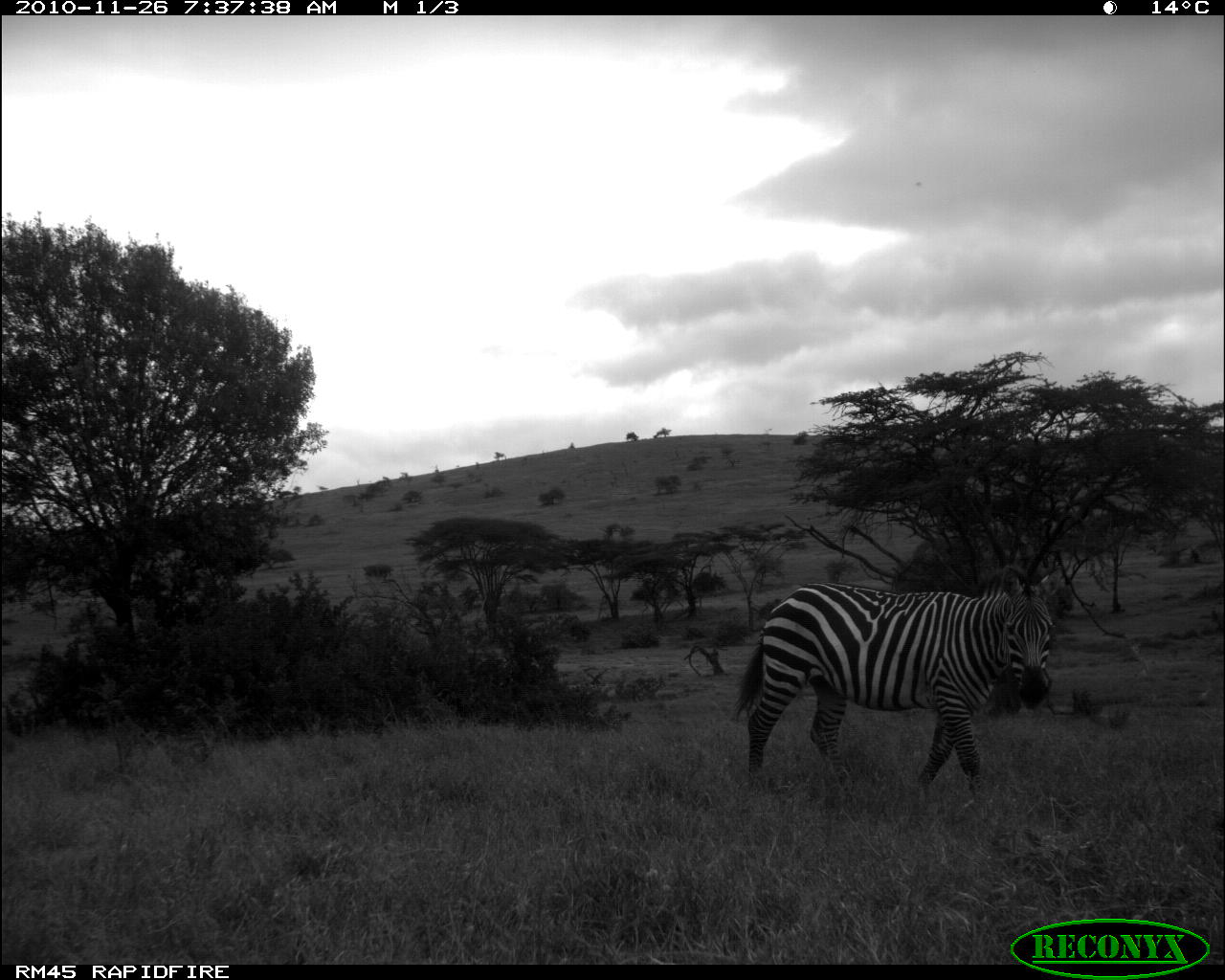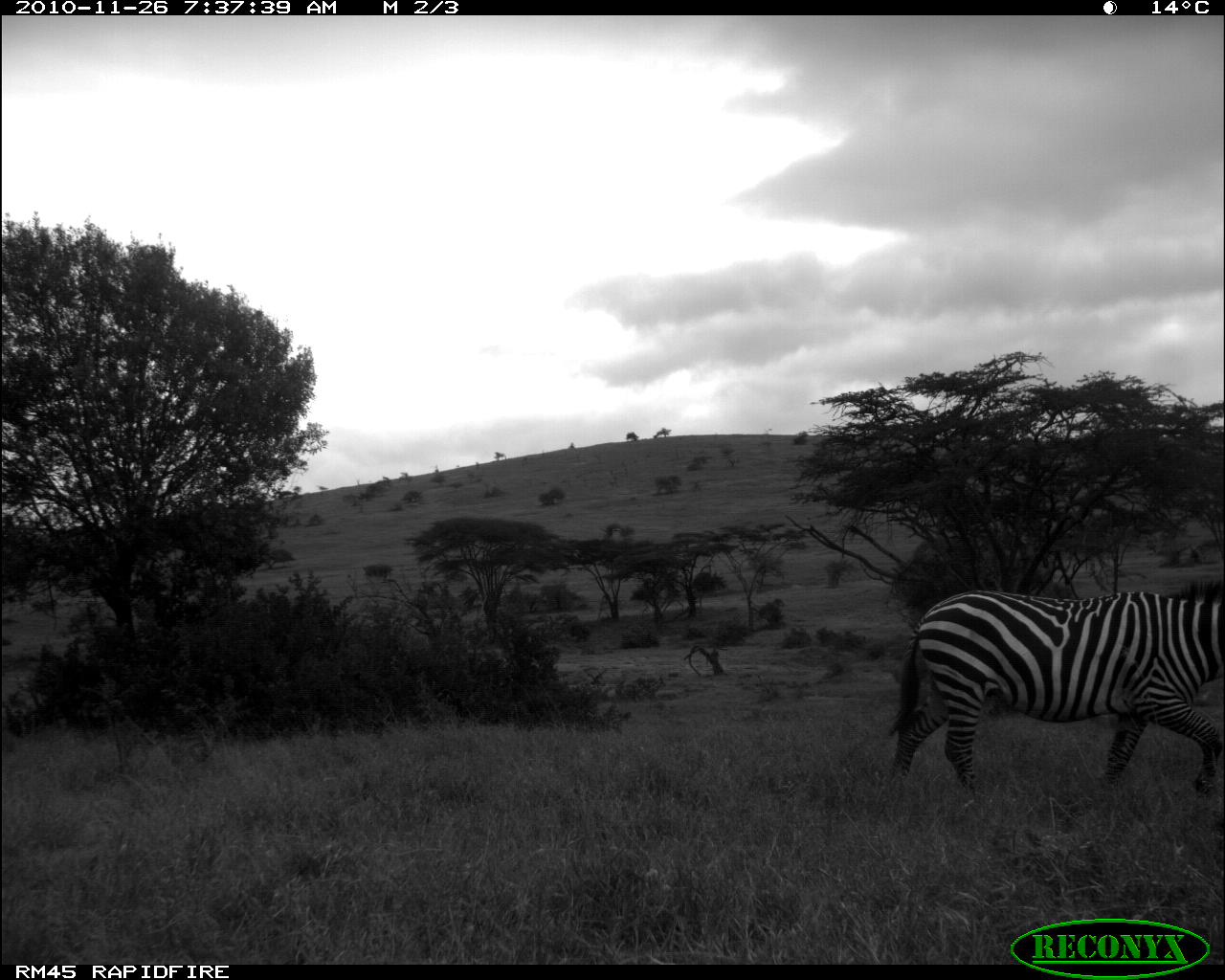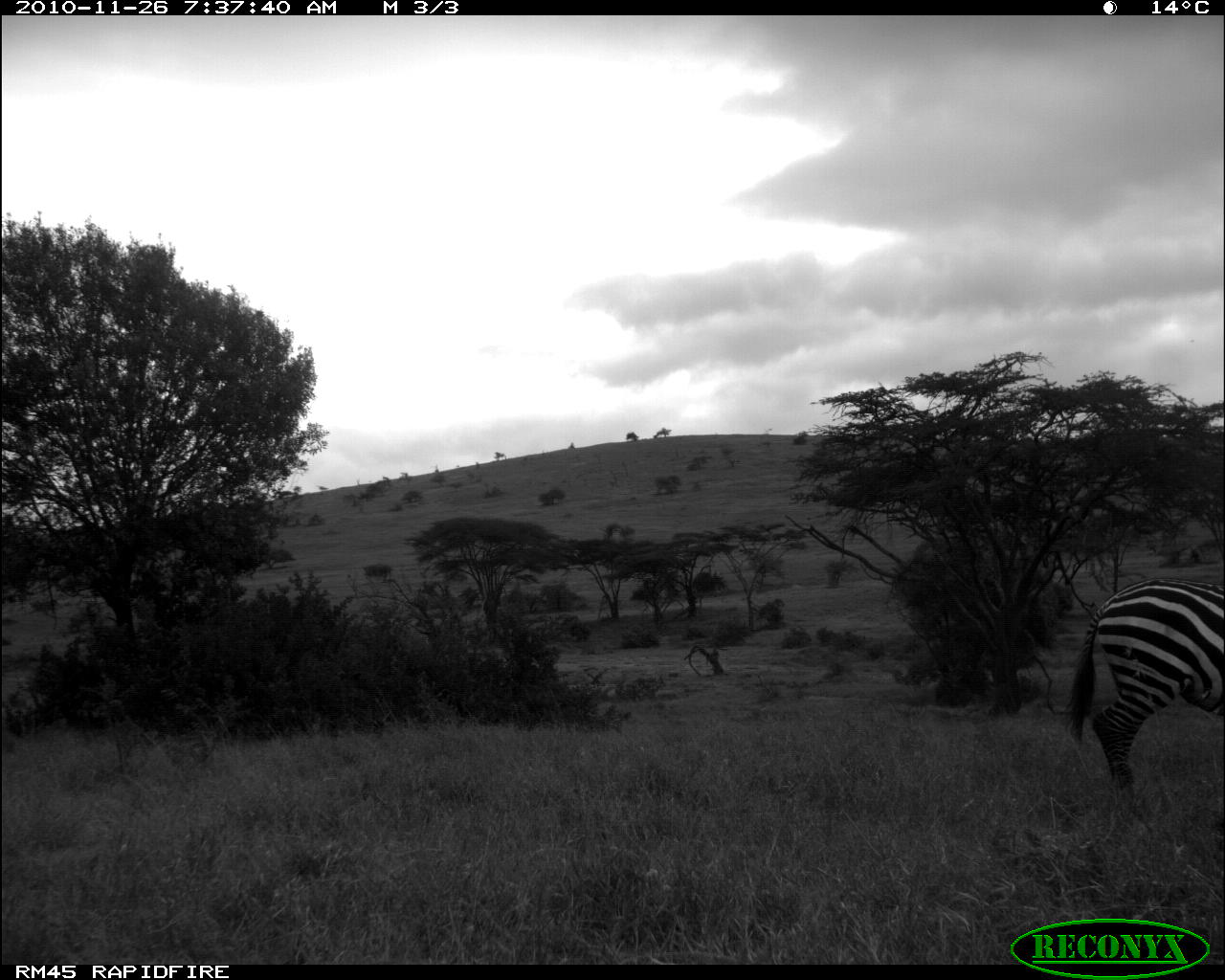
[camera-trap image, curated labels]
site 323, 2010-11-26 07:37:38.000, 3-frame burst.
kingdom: Animalia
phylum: Chordata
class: Mammalia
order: Perissodactyla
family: Equidae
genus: Equus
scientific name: Equus quagga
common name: plains zebra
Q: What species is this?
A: Equus quagga (plains zebra).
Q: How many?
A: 1.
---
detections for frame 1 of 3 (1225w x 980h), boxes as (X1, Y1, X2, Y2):
equus quagga: (731, 562, 1070, 791)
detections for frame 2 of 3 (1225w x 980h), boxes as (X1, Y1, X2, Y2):
equus quagga: (886, 577, 1225, 792)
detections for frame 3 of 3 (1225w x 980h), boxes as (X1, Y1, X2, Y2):
equus quagga: (1062, 575, 1225, 791)